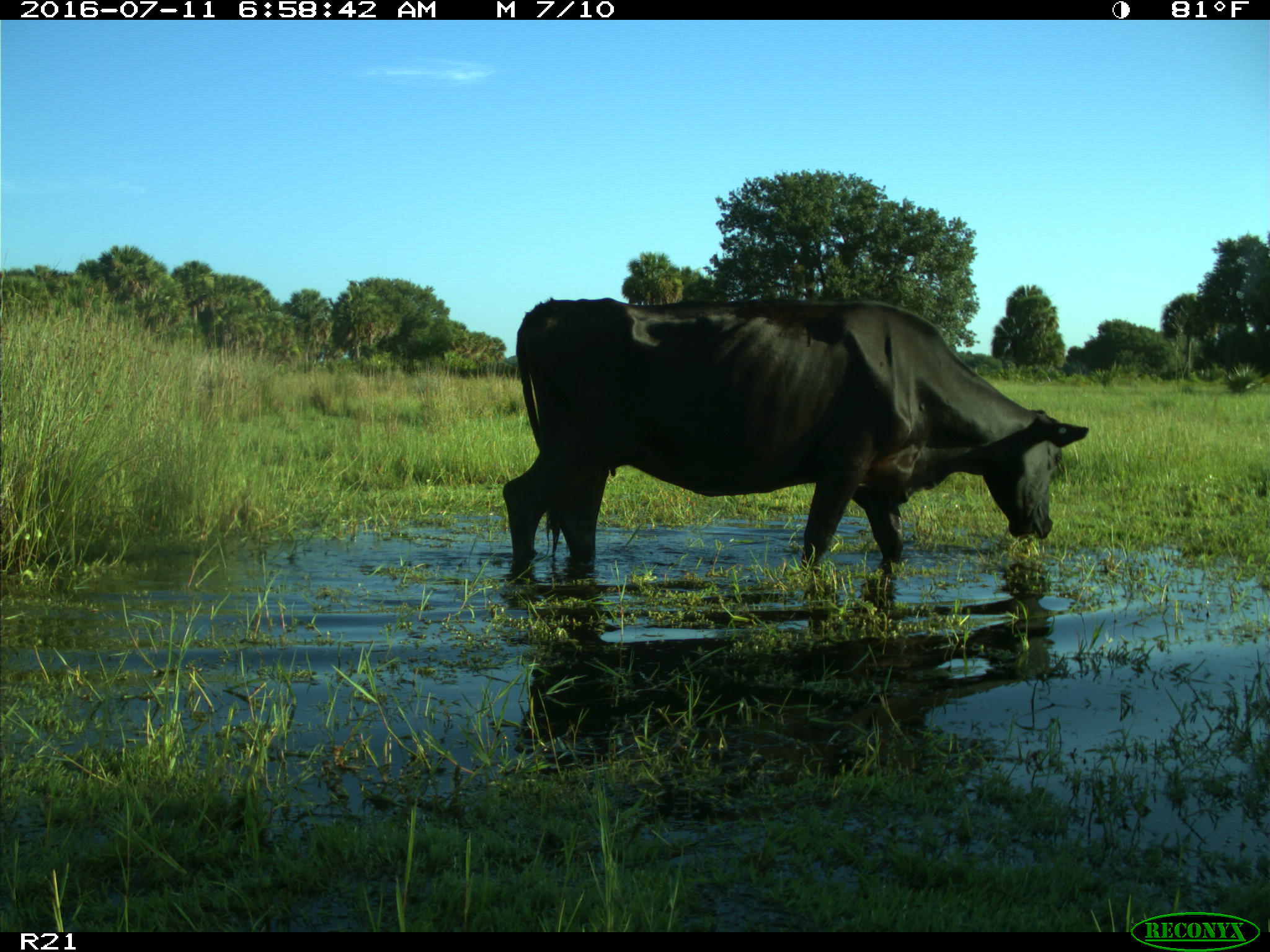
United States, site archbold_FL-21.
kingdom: Animalia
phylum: Chordata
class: Mammalia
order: Artiodactyla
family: Bovidae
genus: Bos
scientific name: Bos taurus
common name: domestic cow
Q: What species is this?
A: Bos taurus (domestic cow).